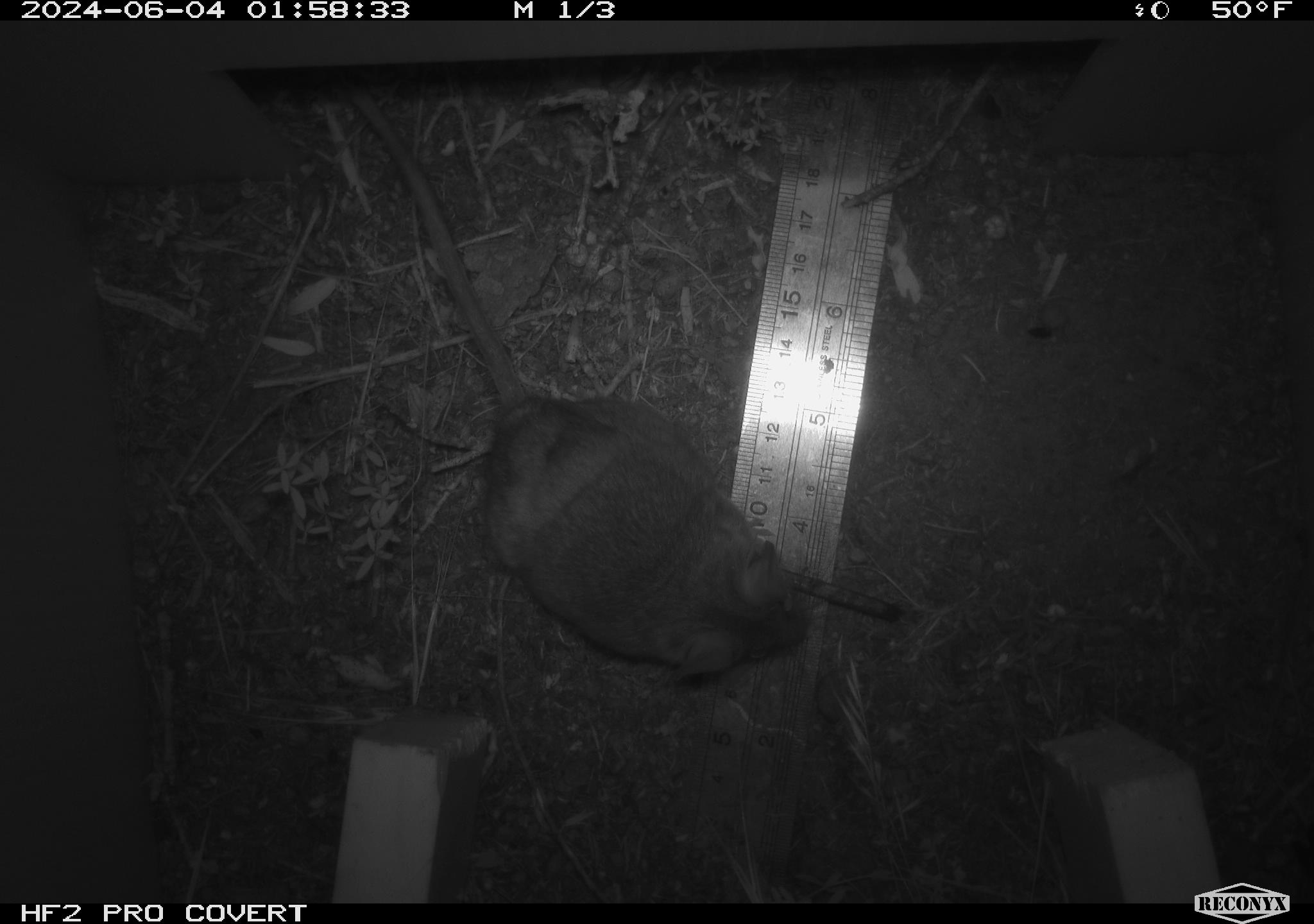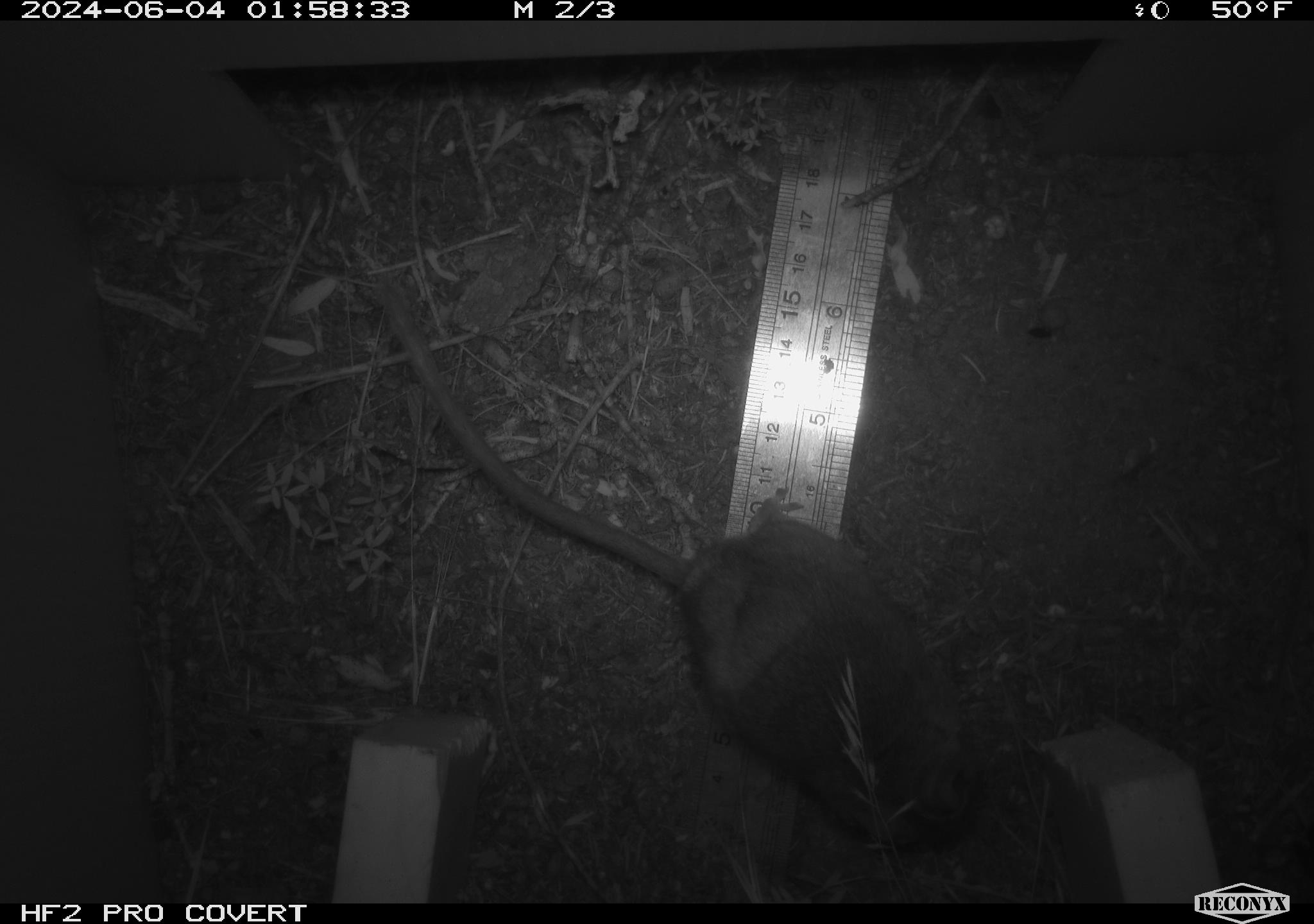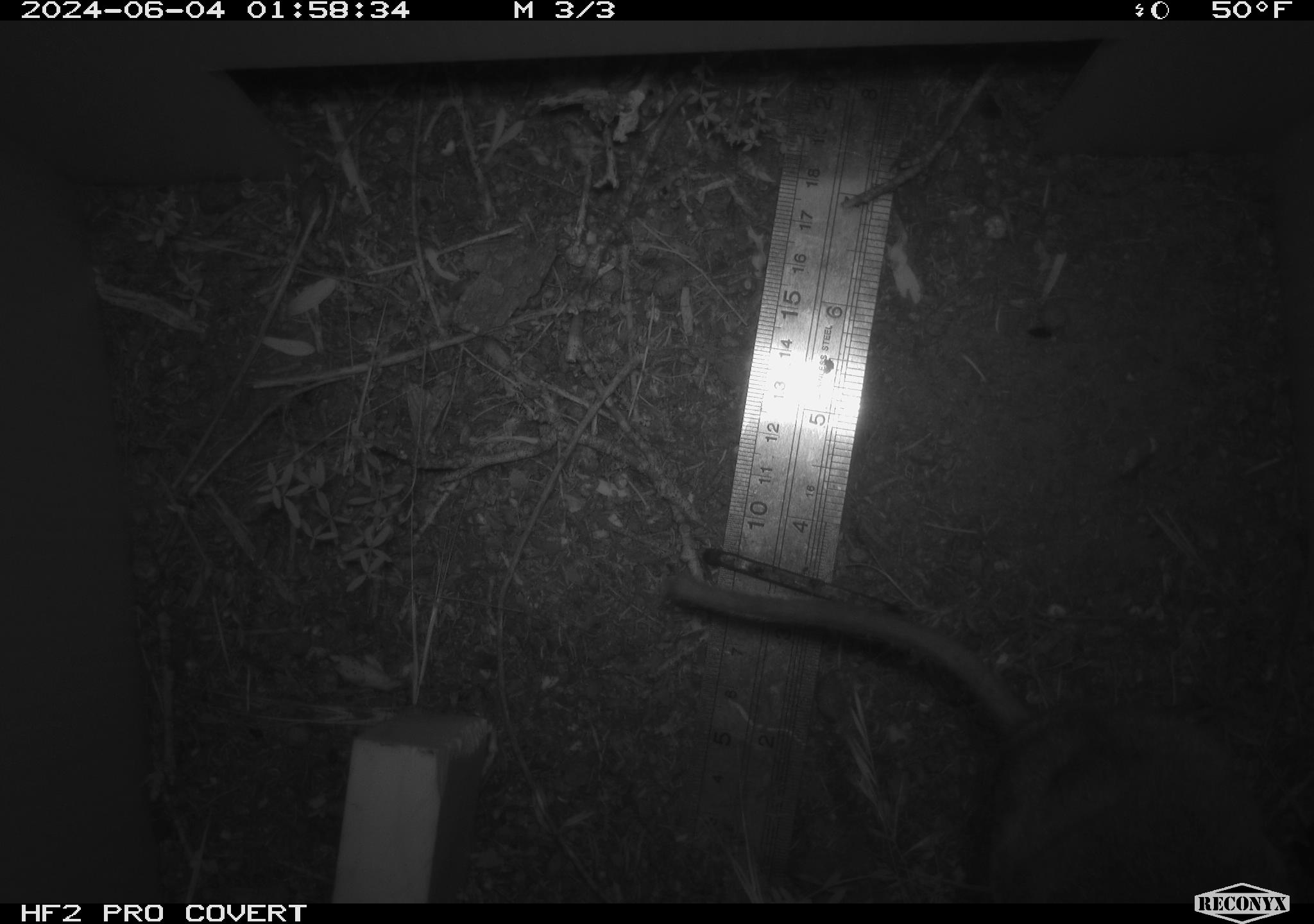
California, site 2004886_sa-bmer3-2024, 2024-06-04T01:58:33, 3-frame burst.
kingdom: Animalia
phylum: Chordata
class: Mammalia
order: Rodentia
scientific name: Rodentia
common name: mouse species